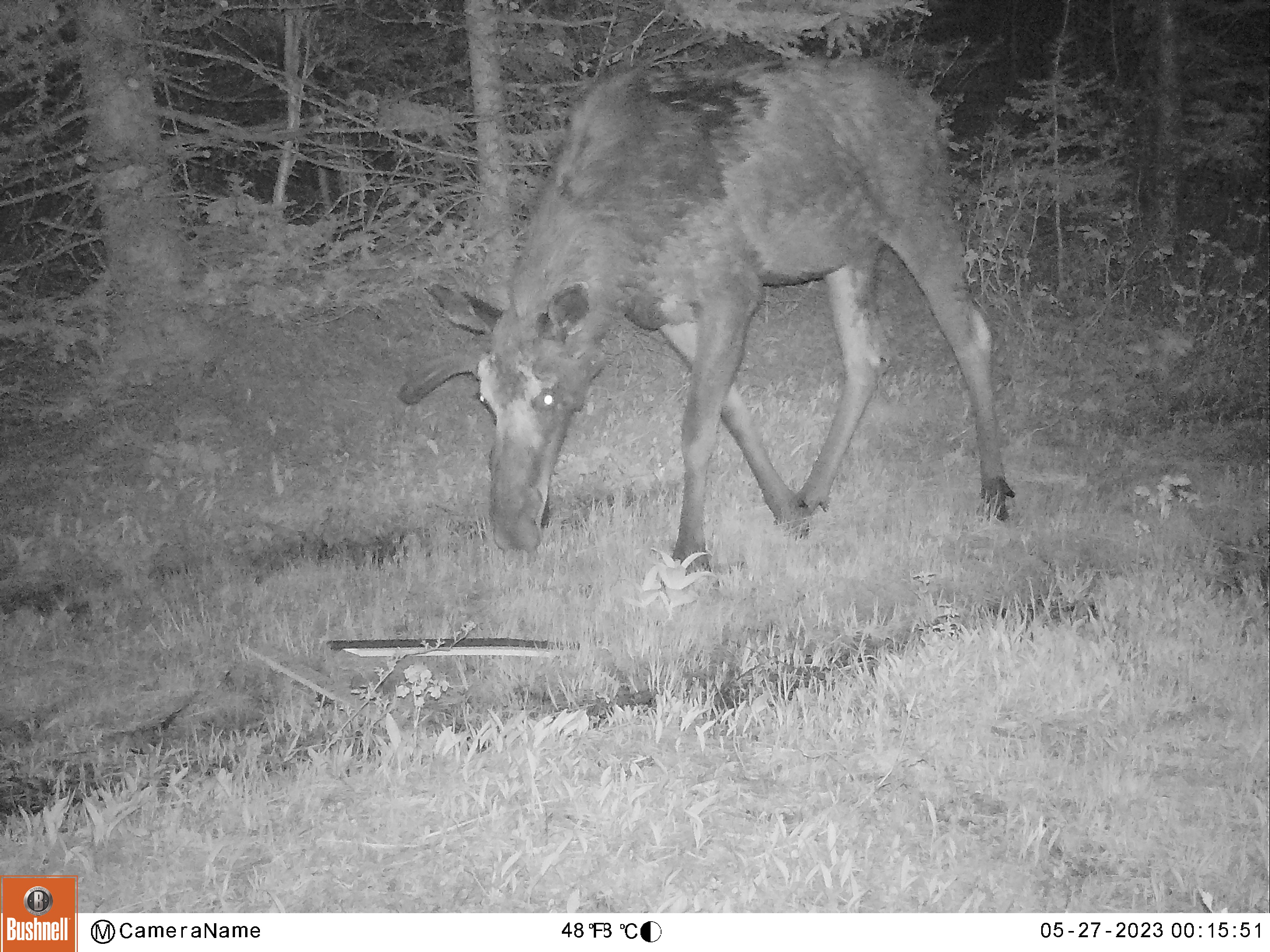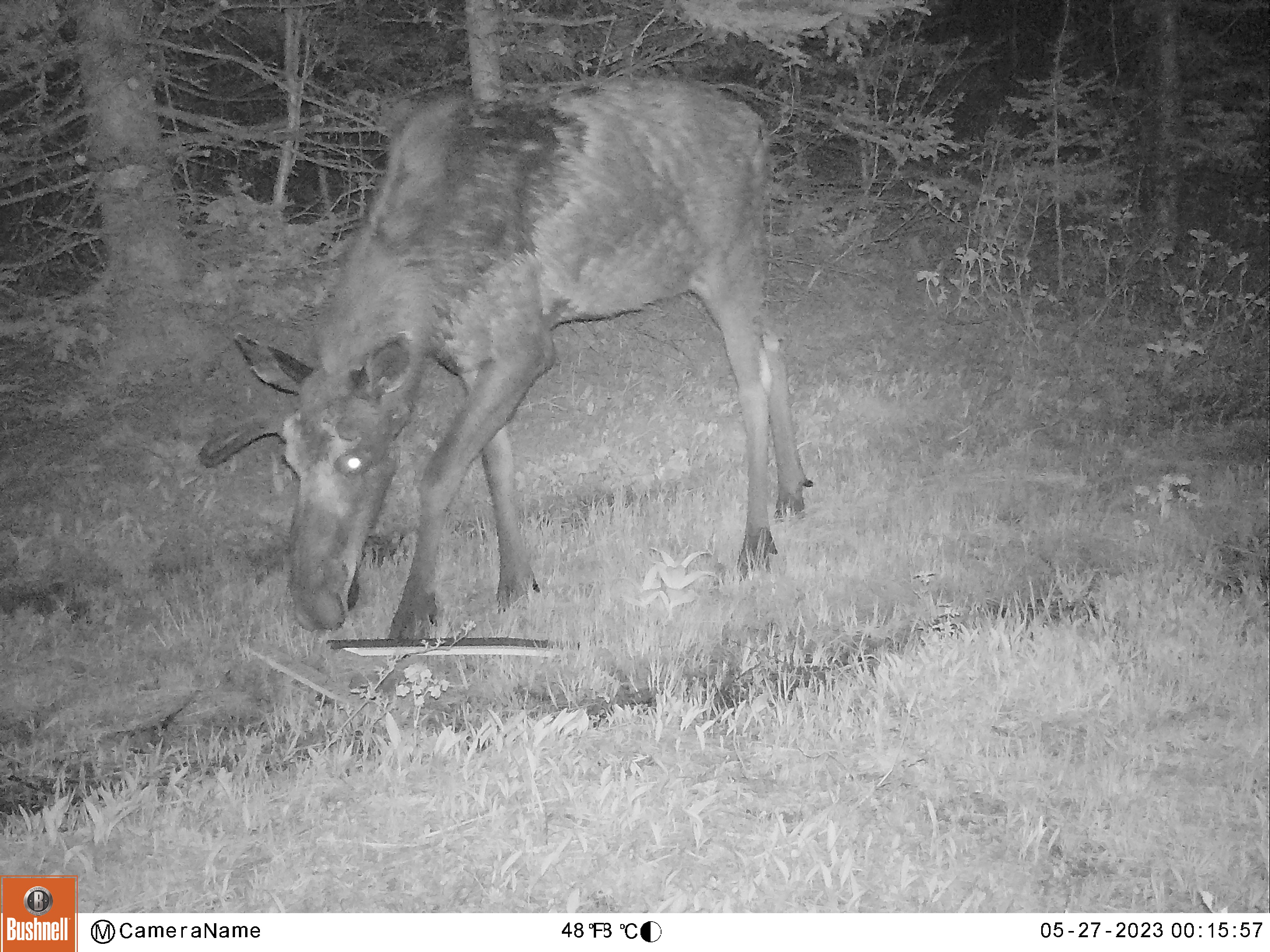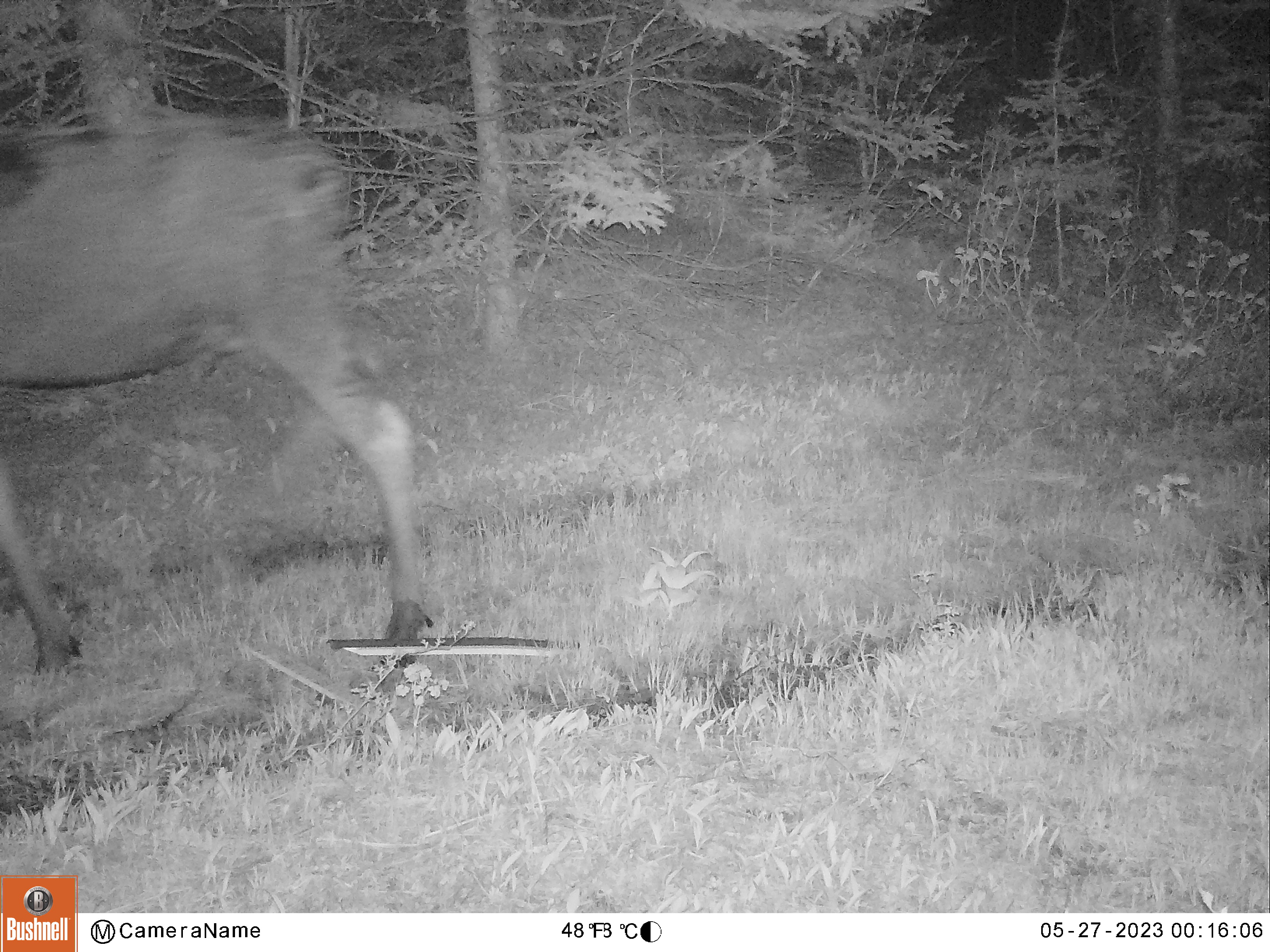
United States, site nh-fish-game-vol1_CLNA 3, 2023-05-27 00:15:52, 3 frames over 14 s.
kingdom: Animalia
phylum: Chordata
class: Mammalia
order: Artiodactyla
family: Cervidae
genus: Alces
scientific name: Alces alces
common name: moose